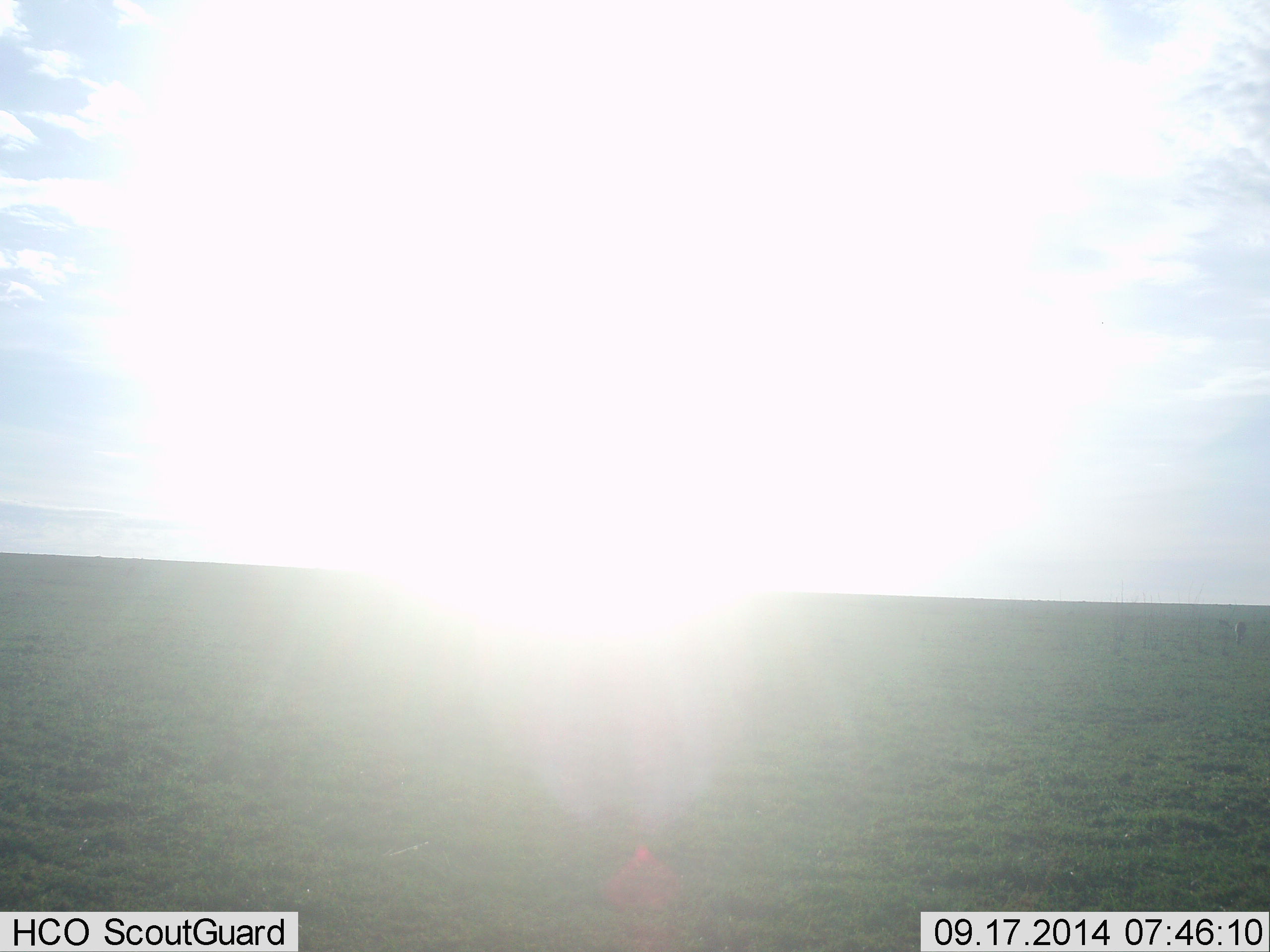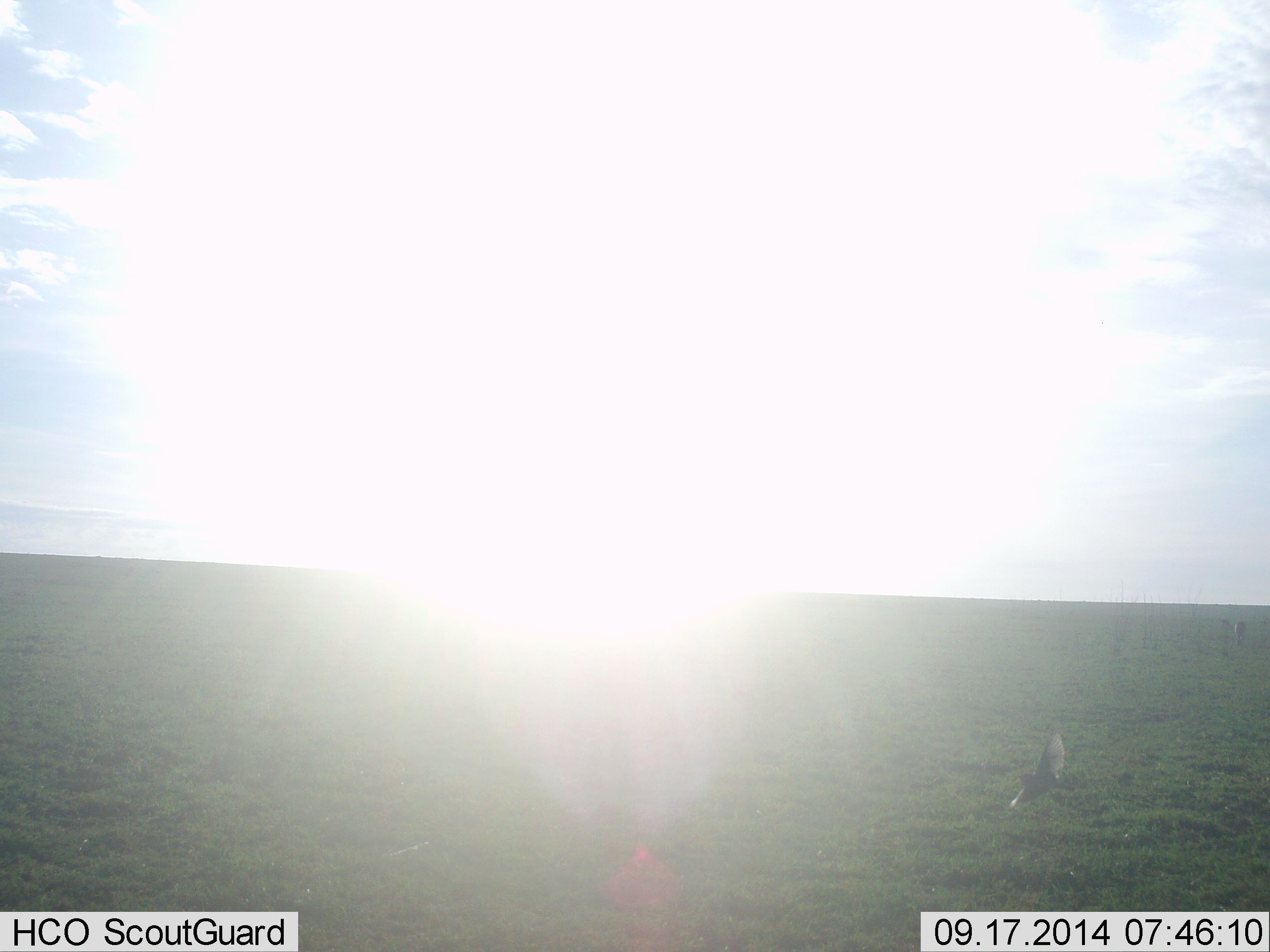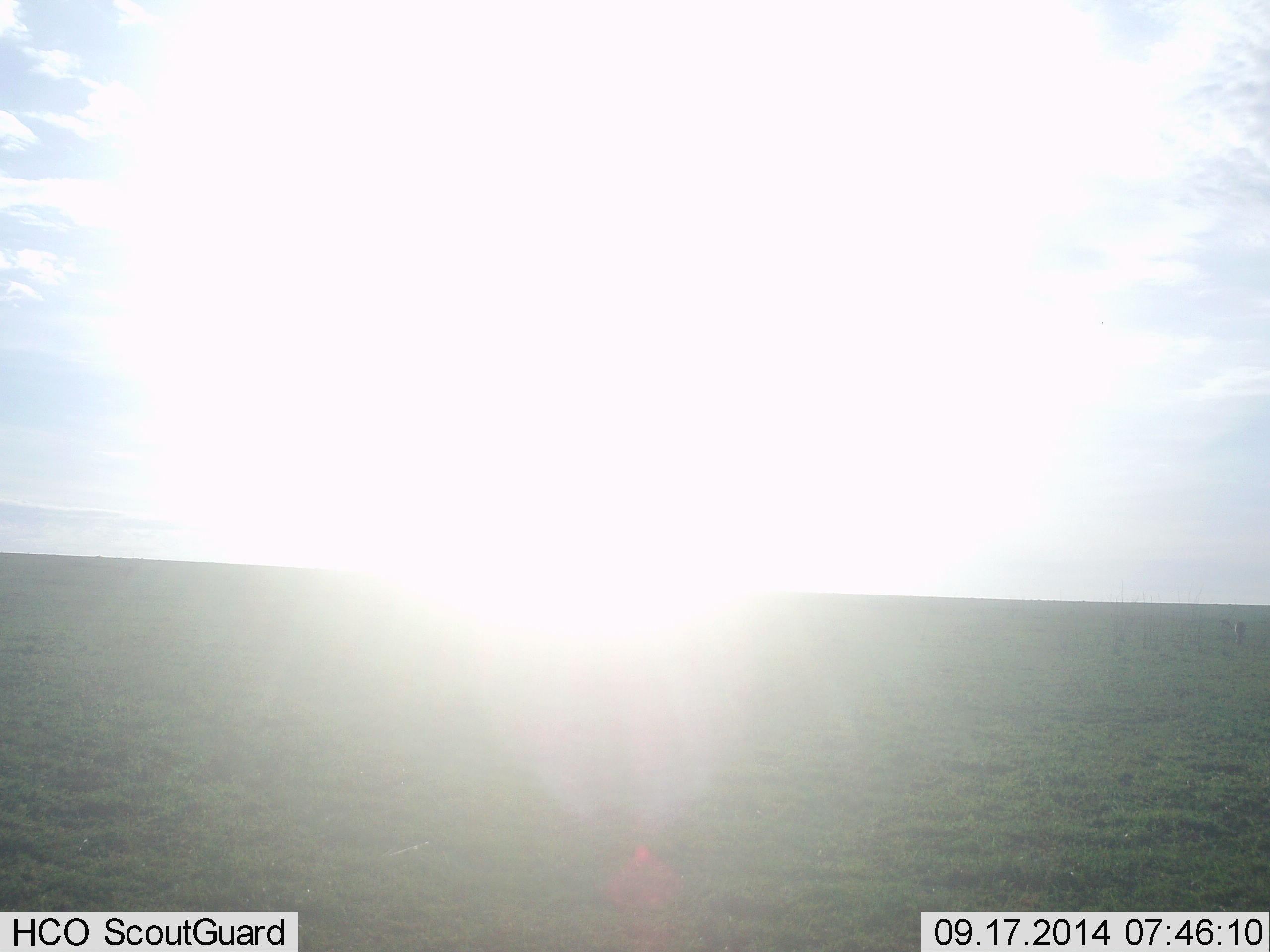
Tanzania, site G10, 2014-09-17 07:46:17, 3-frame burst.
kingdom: Animalia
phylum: Chordata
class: Aves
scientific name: Aves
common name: bird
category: otherbird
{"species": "otherbird (bird) (Aves)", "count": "1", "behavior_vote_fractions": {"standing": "0%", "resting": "0%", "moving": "100%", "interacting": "0%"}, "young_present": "0%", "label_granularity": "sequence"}